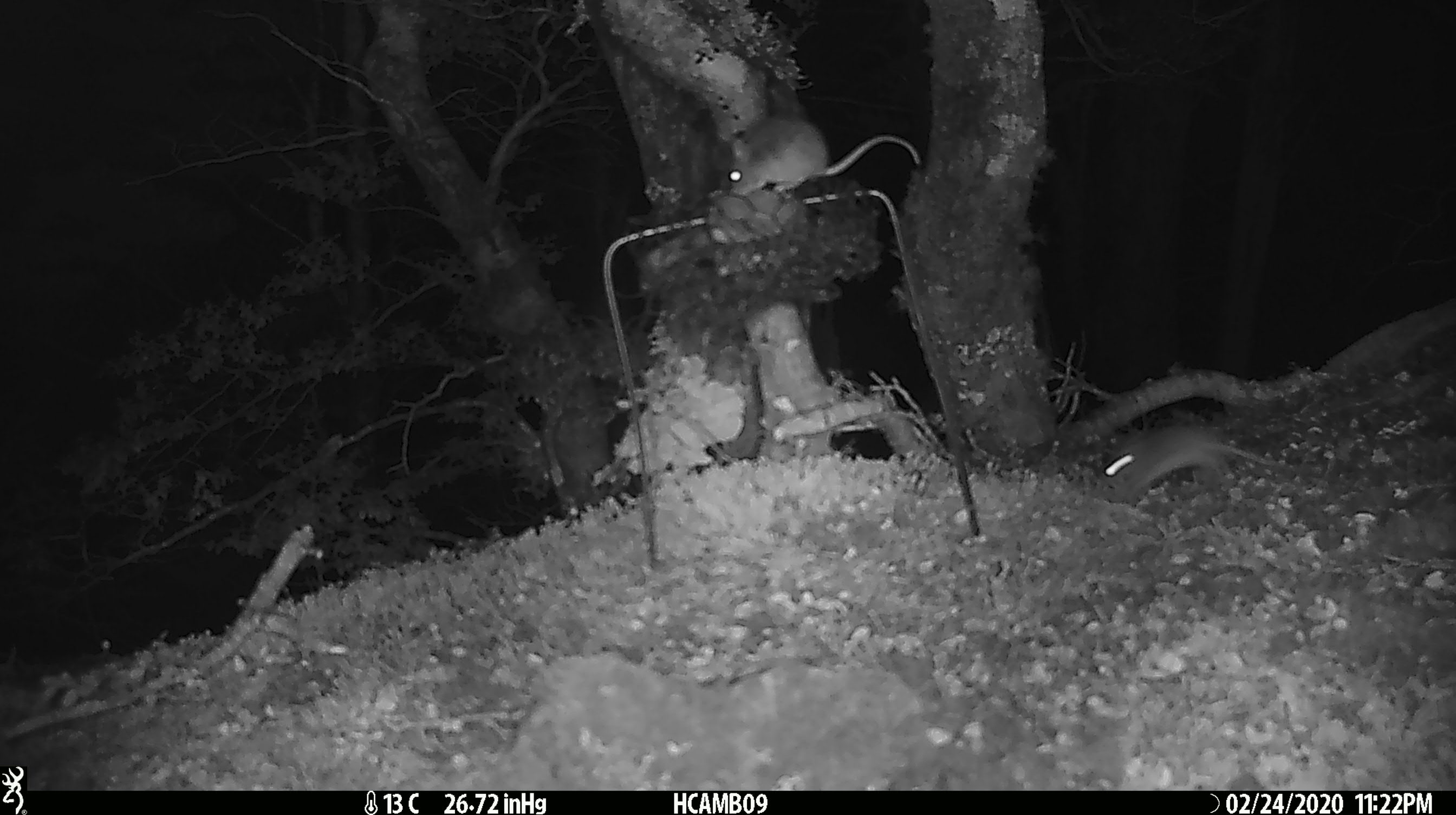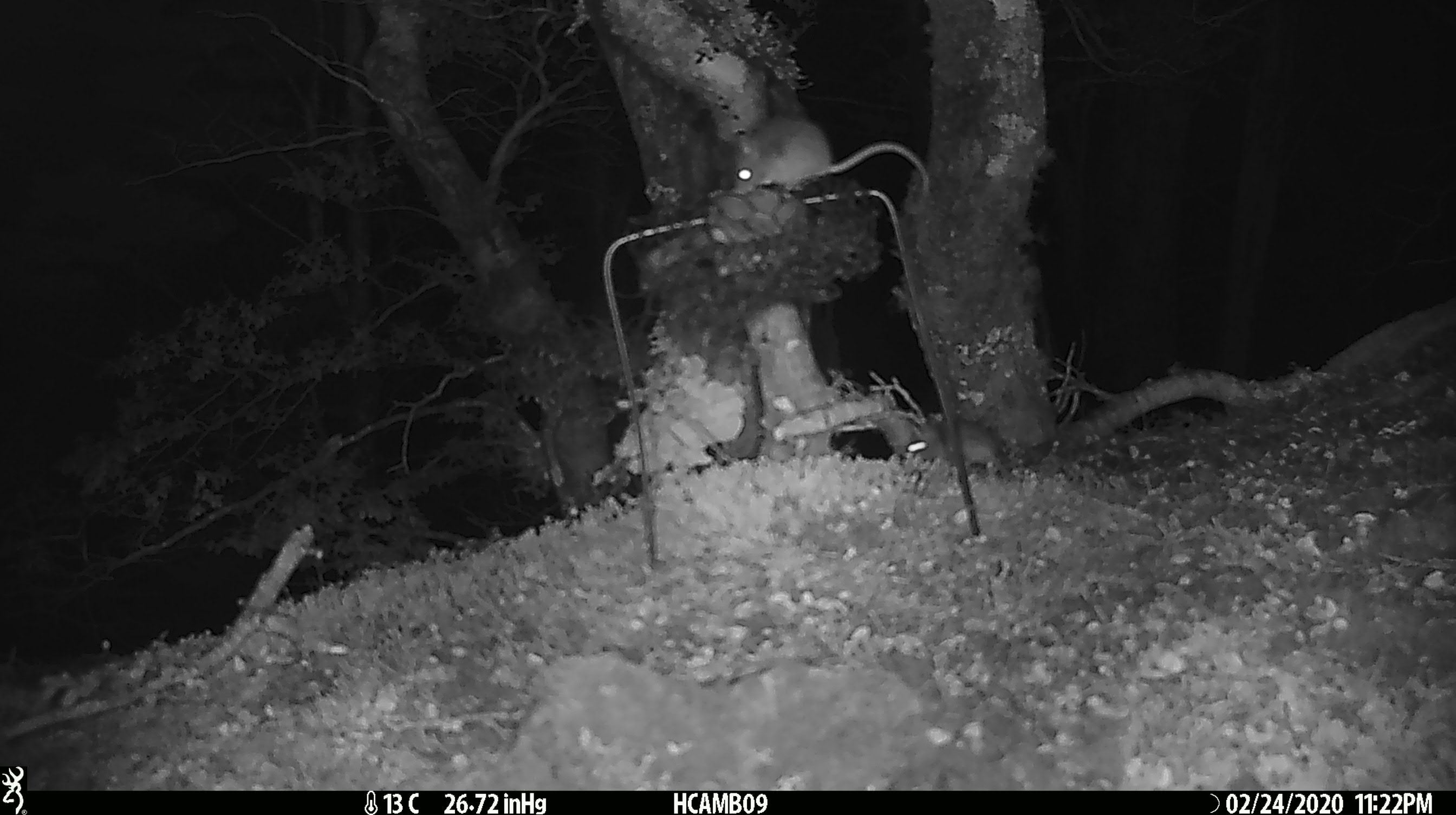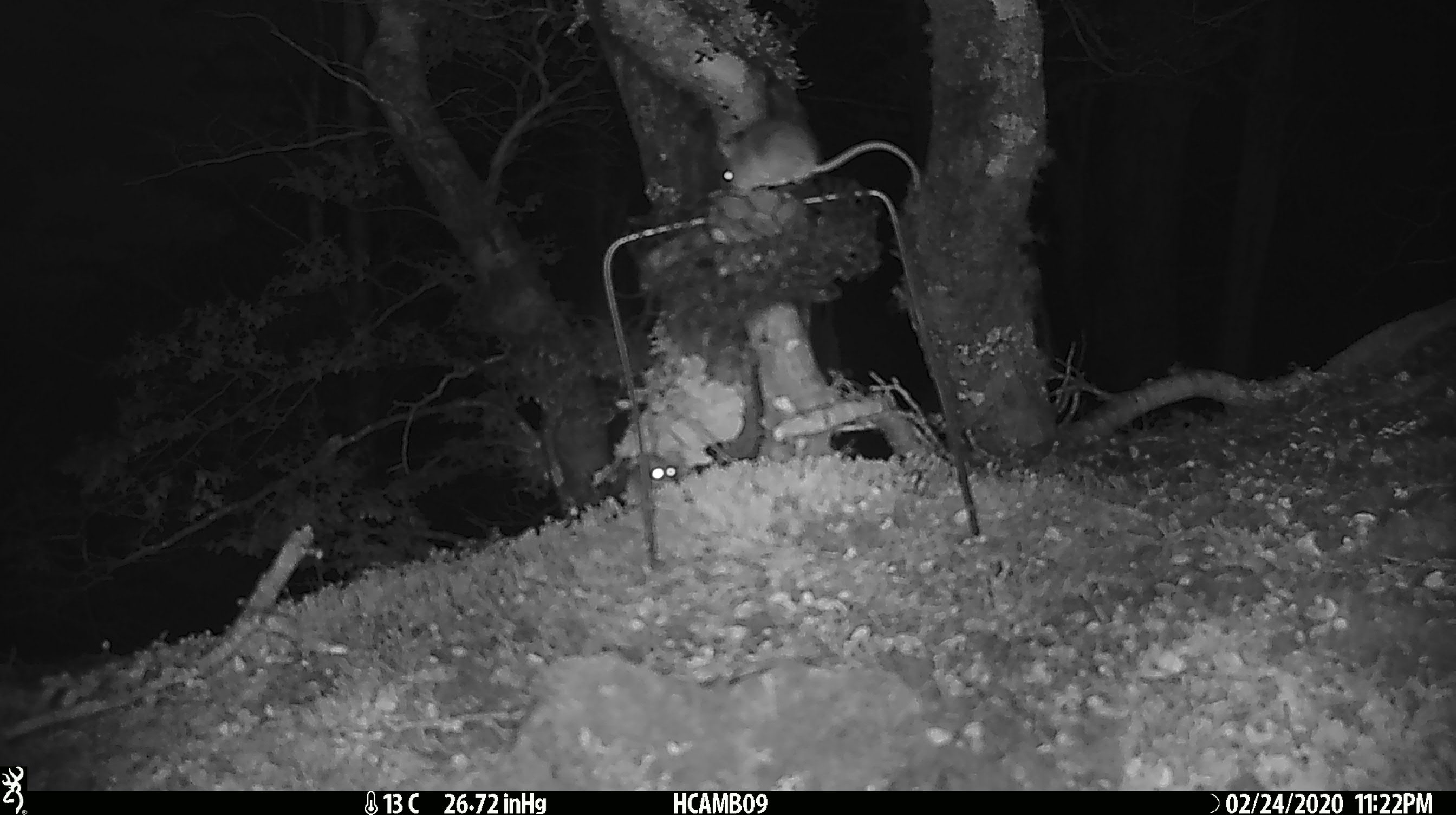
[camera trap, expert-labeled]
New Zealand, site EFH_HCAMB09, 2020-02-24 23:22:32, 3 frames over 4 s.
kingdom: Animalia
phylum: Chordata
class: Mammalia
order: Rodentia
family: Muridae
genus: Mus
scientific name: Mus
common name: mouse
Mouse (Mus).